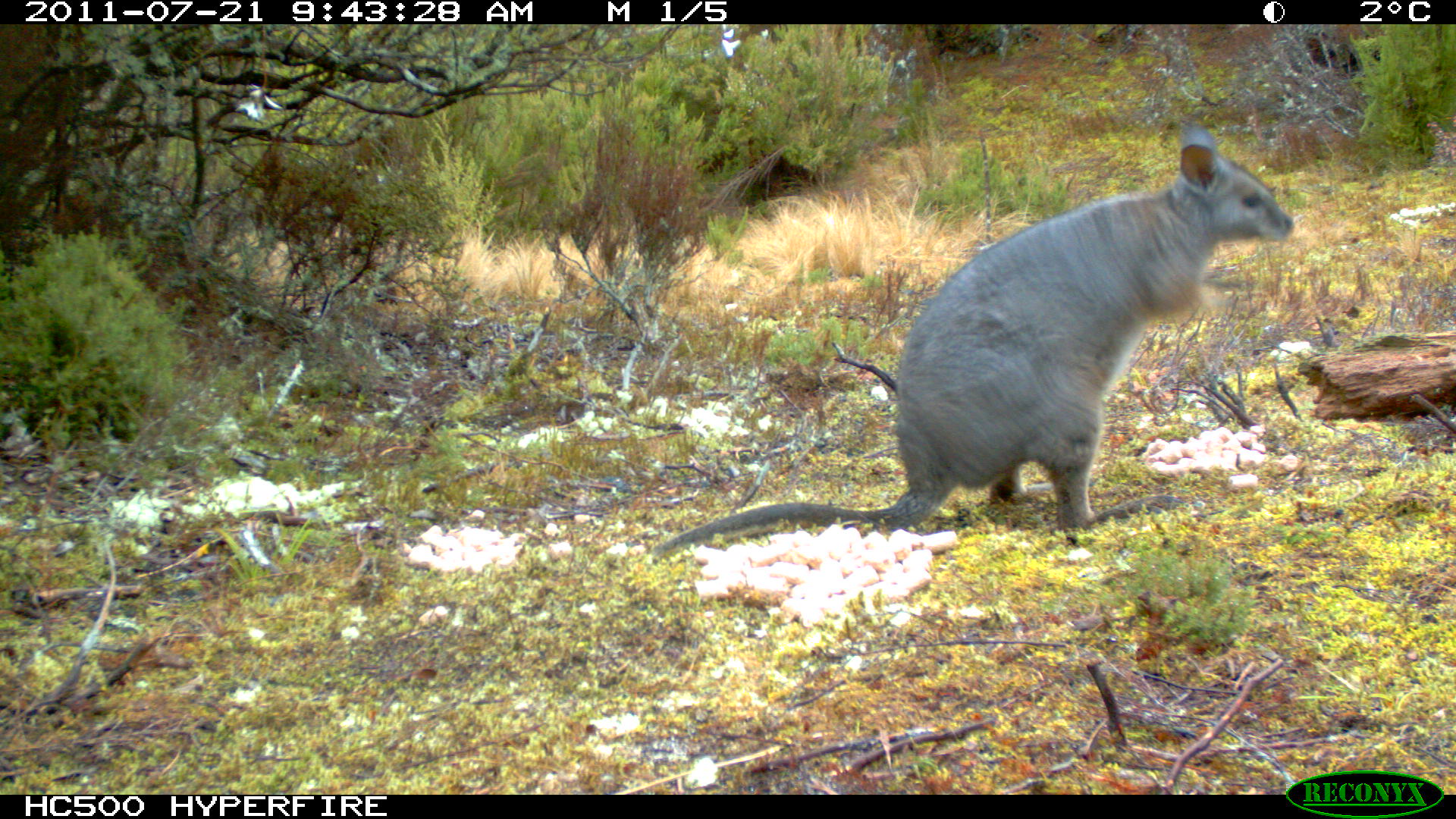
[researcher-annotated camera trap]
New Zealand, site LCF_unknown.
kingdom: Animalia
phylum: Chordata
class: Mammalia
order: Diprotodontia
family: Macropodidae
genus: Notamacropus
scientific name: Notamacropus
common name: wallaby